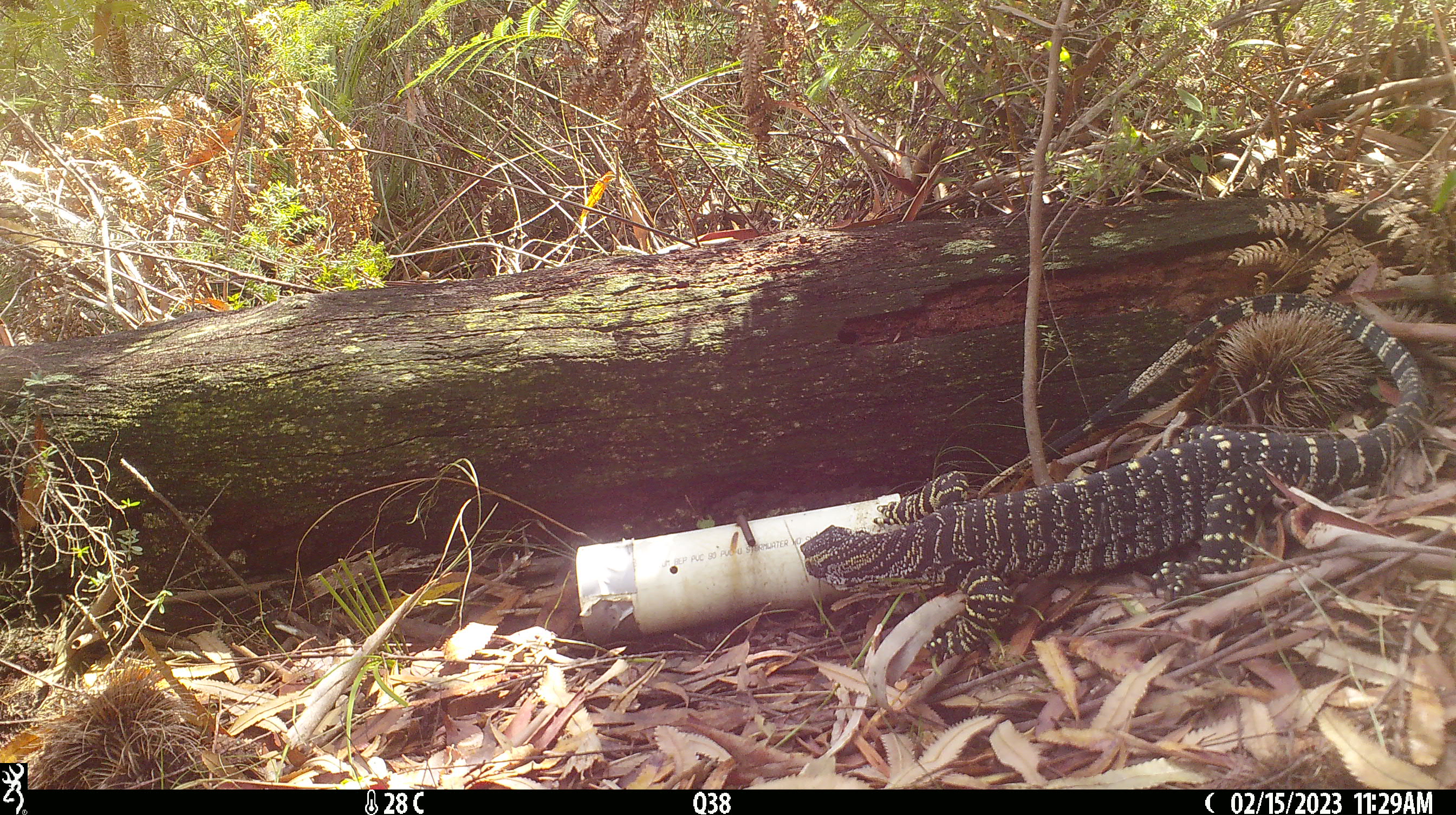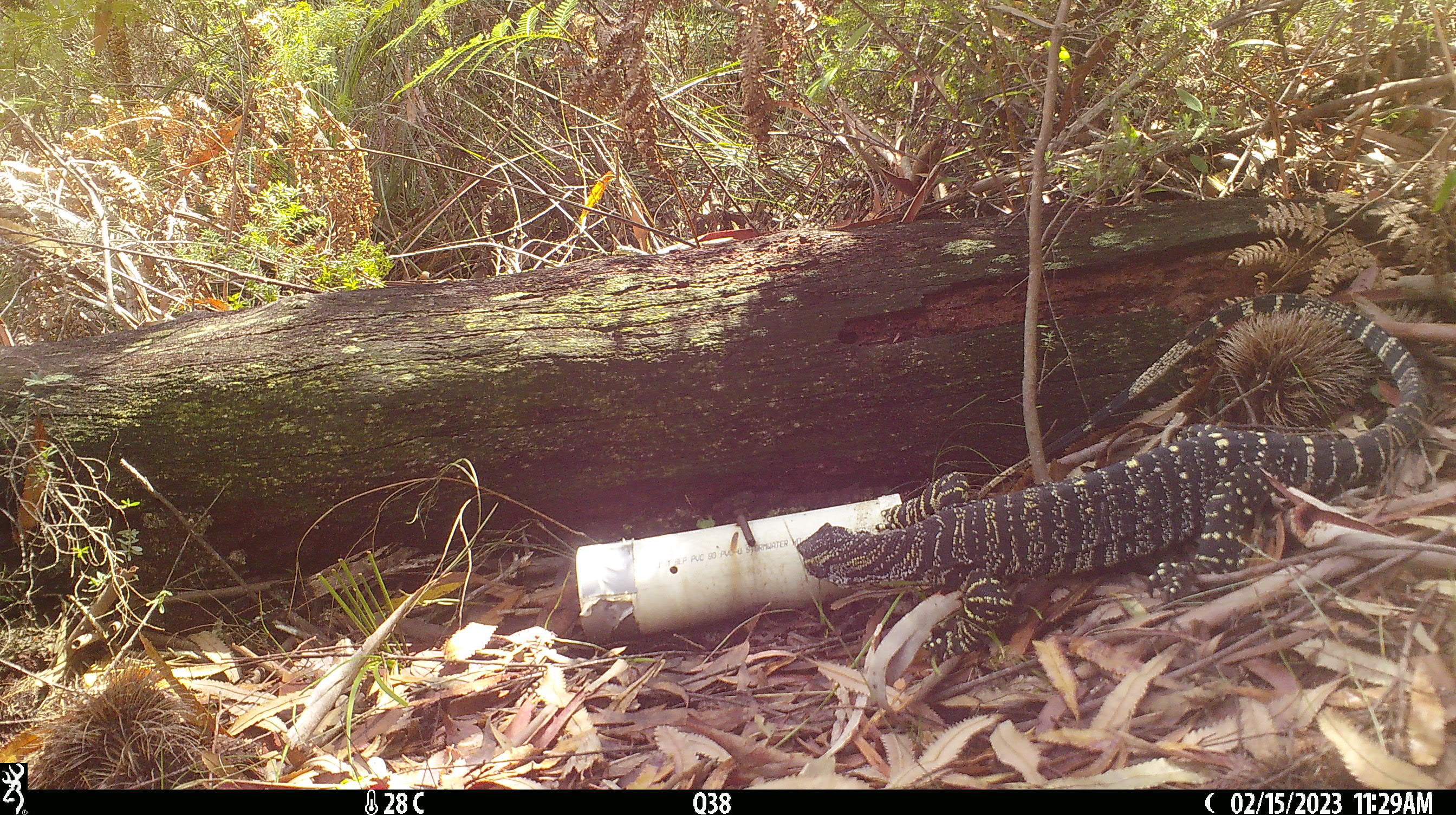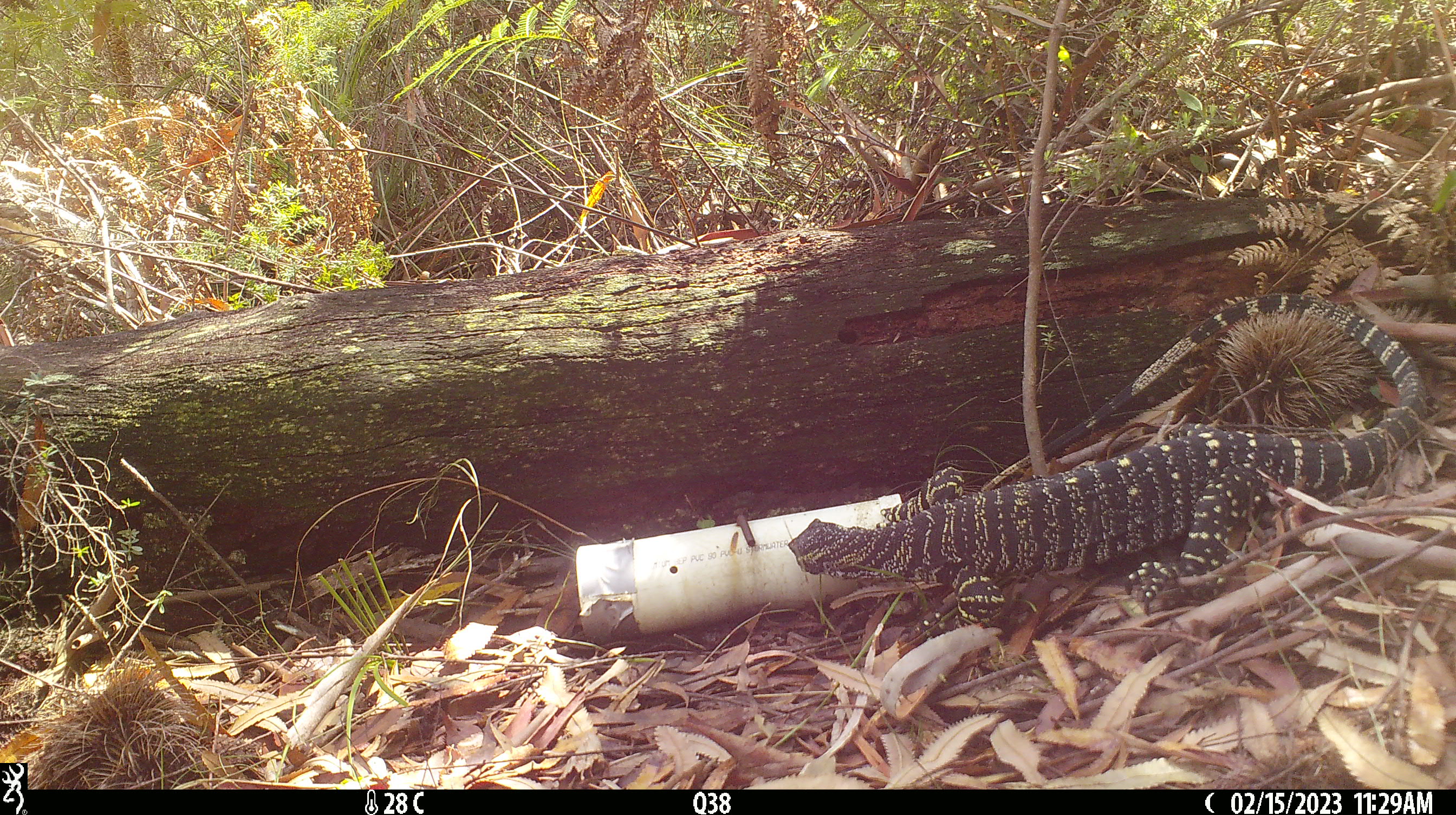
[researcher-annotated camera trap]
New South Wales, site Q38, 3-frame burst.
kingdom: Animalia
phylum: Chordata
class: Reptilia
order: Squamata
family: Varanidae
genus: Varanus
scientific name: Varanus varius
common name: lace monitor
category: goanna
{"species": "goanna (lace monitor) (Varanus varius)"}